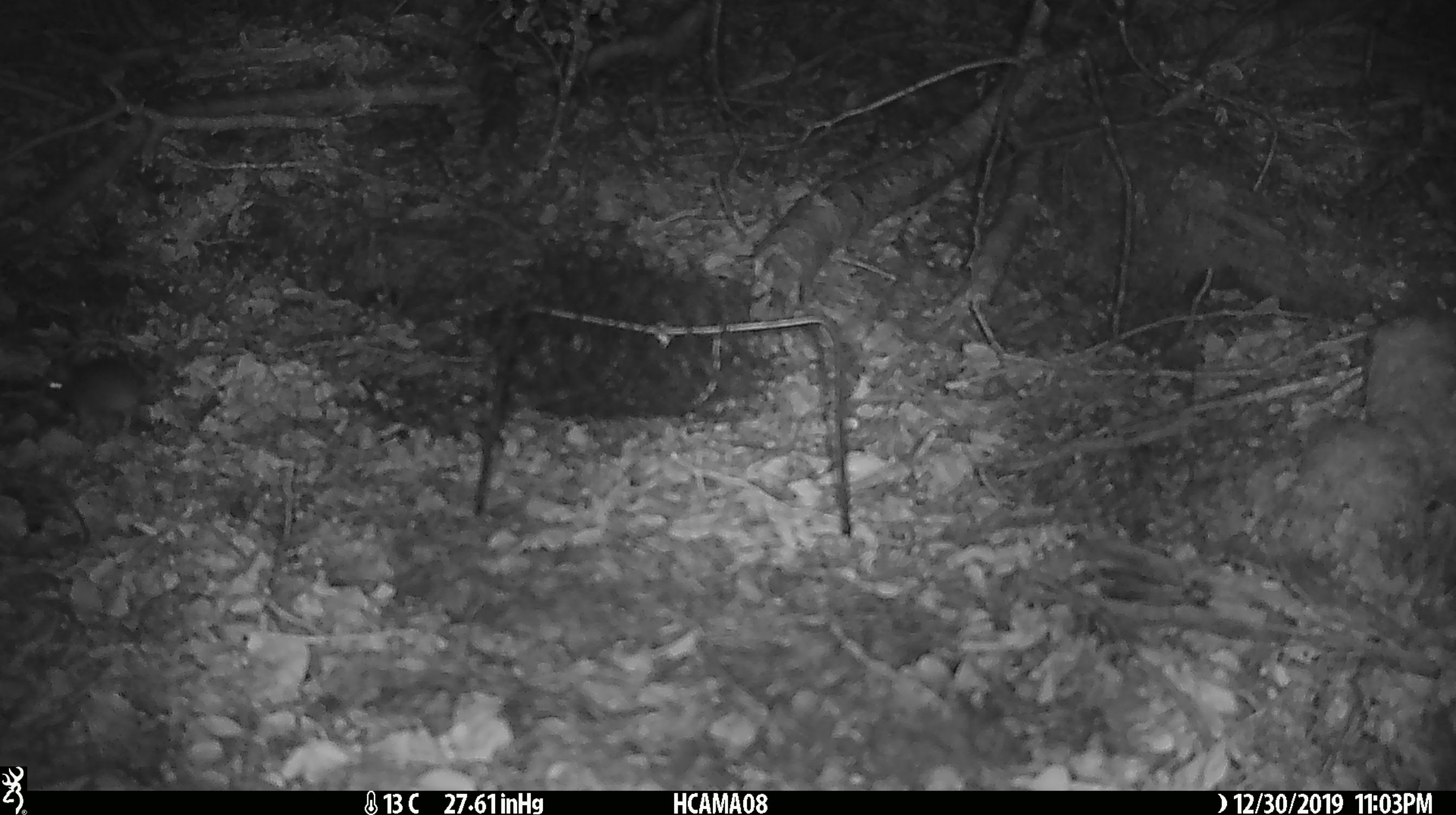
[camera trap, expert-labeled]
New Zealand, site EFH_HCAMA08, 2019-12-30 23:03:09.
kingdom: Animalia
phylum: Chordata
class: Mammalia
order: Rodentia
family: Muridae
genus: Mus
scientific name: Mus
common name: mouse